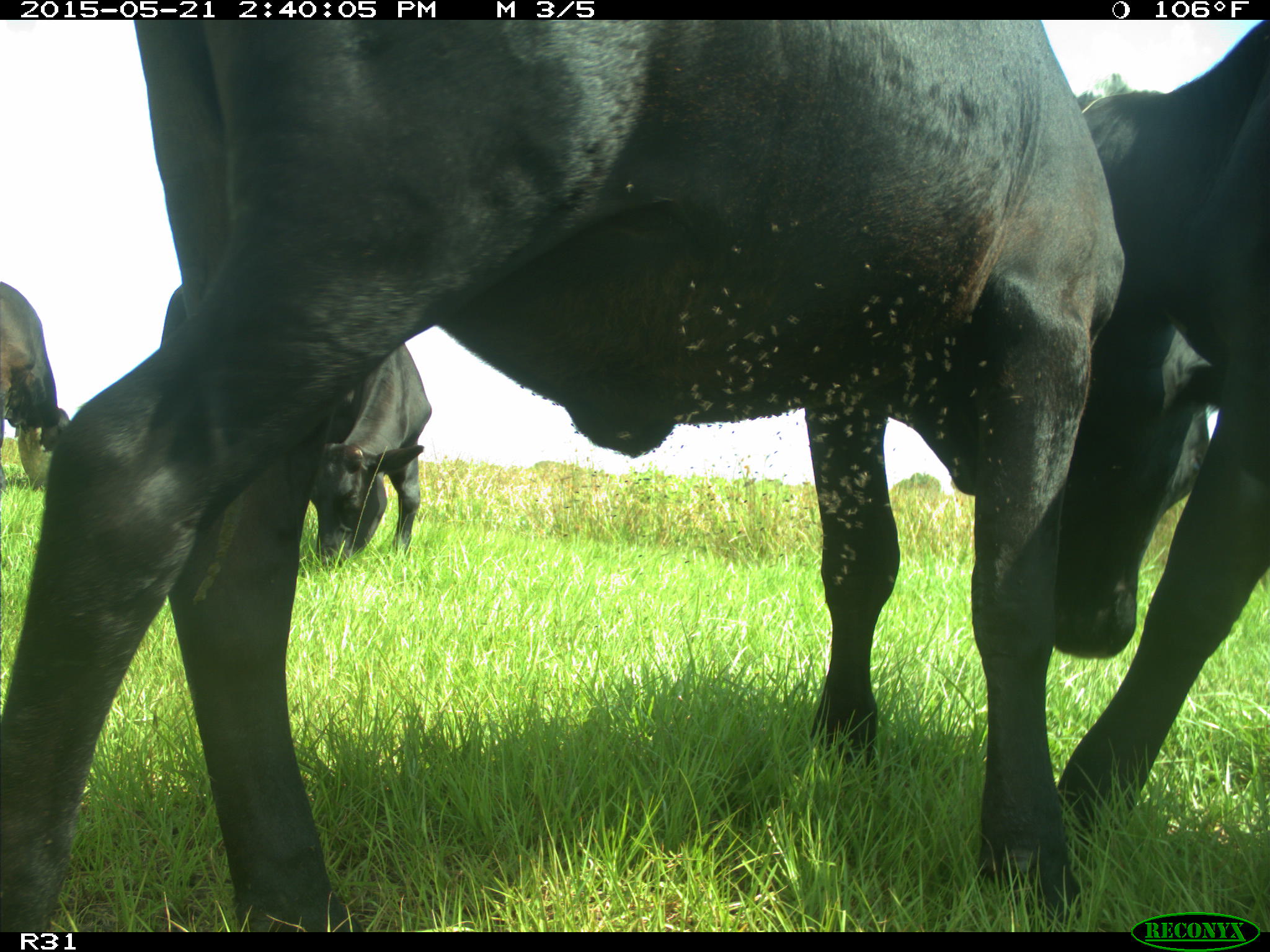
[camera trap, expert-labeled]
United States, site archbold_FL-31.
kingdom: Animalia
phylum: Chordata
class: Mammalia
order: Artiodactyla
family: Bovidae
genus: Bos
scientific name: Bos taurus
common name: domestic cow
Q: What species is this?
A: Bos taurus (domestic cow).